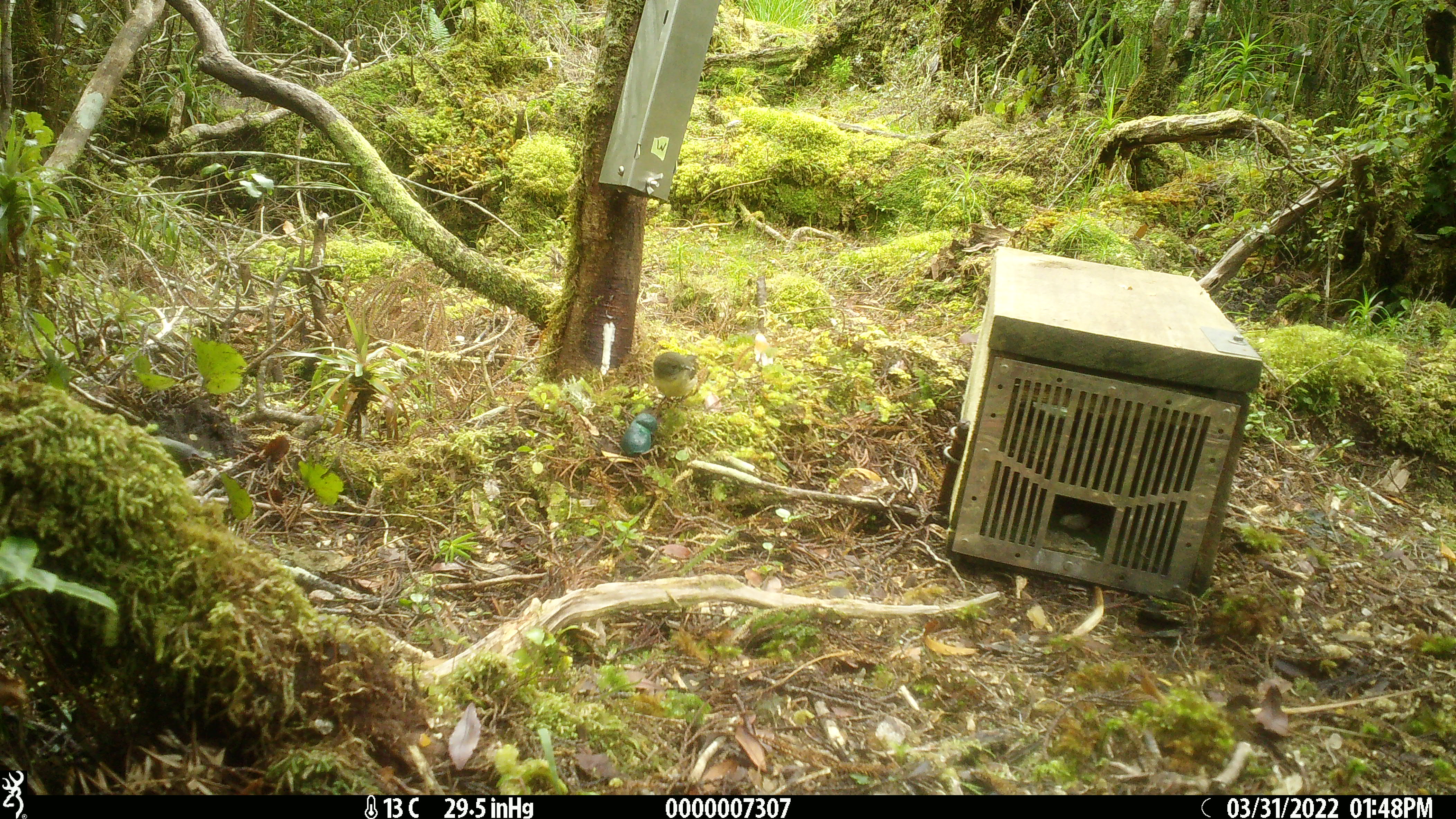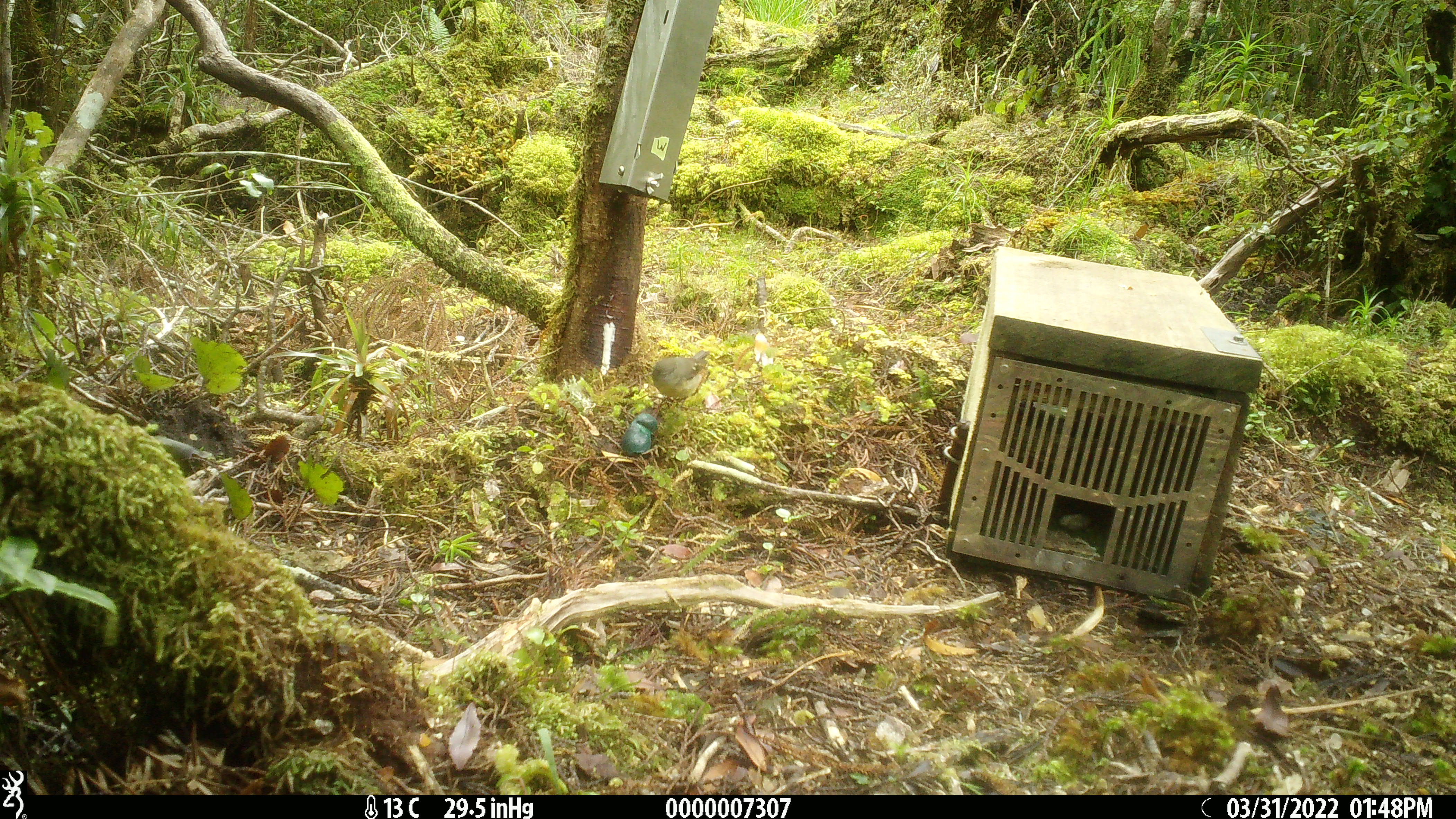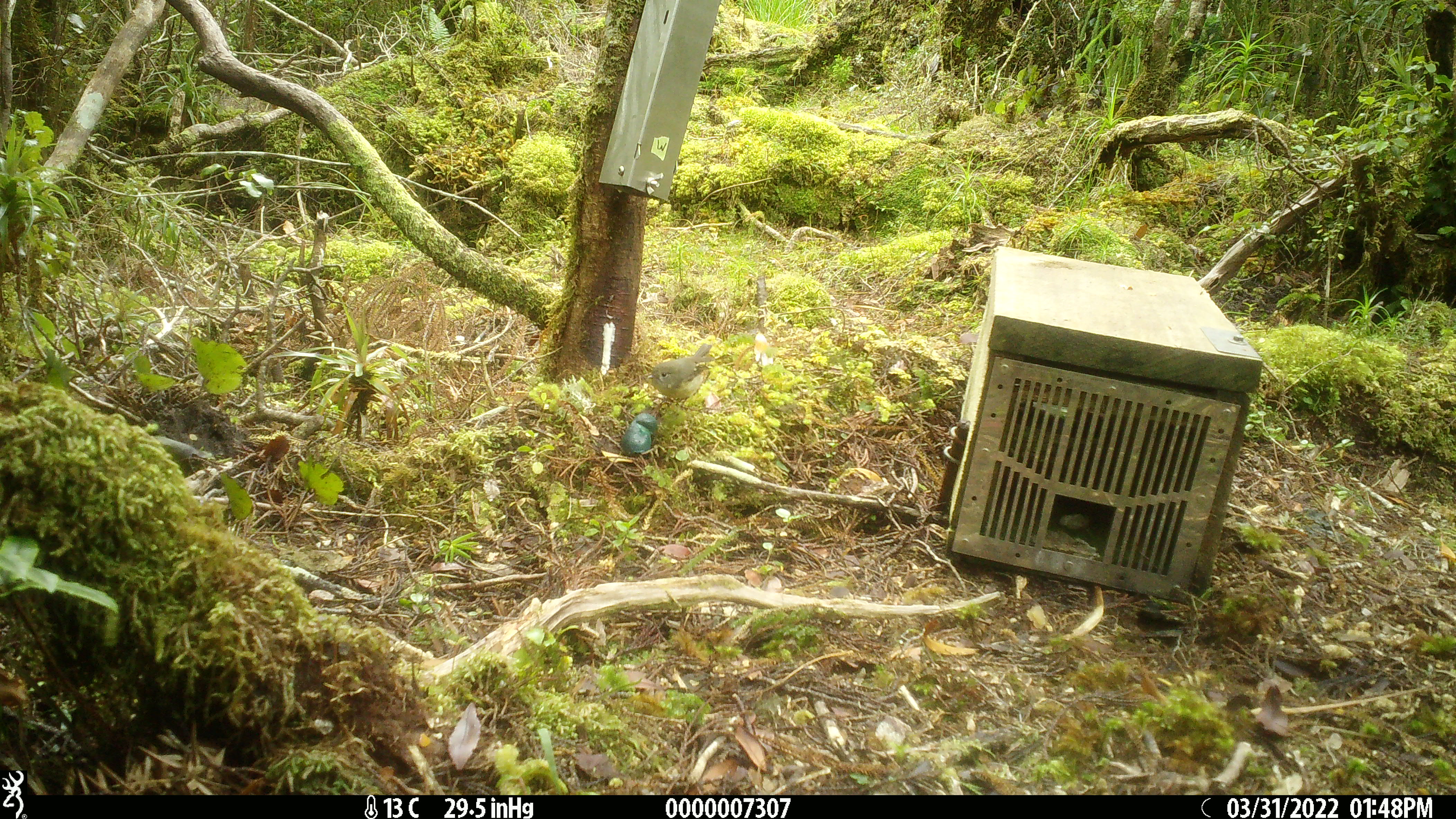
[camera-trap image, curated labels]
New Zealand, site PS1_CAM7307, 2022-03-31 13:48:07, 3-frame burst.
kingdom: Animalia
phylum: Chordata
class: Aves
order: Passeriformes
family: Petroicidae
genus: Petroica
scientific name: Petroica macrocephala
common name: tomtit